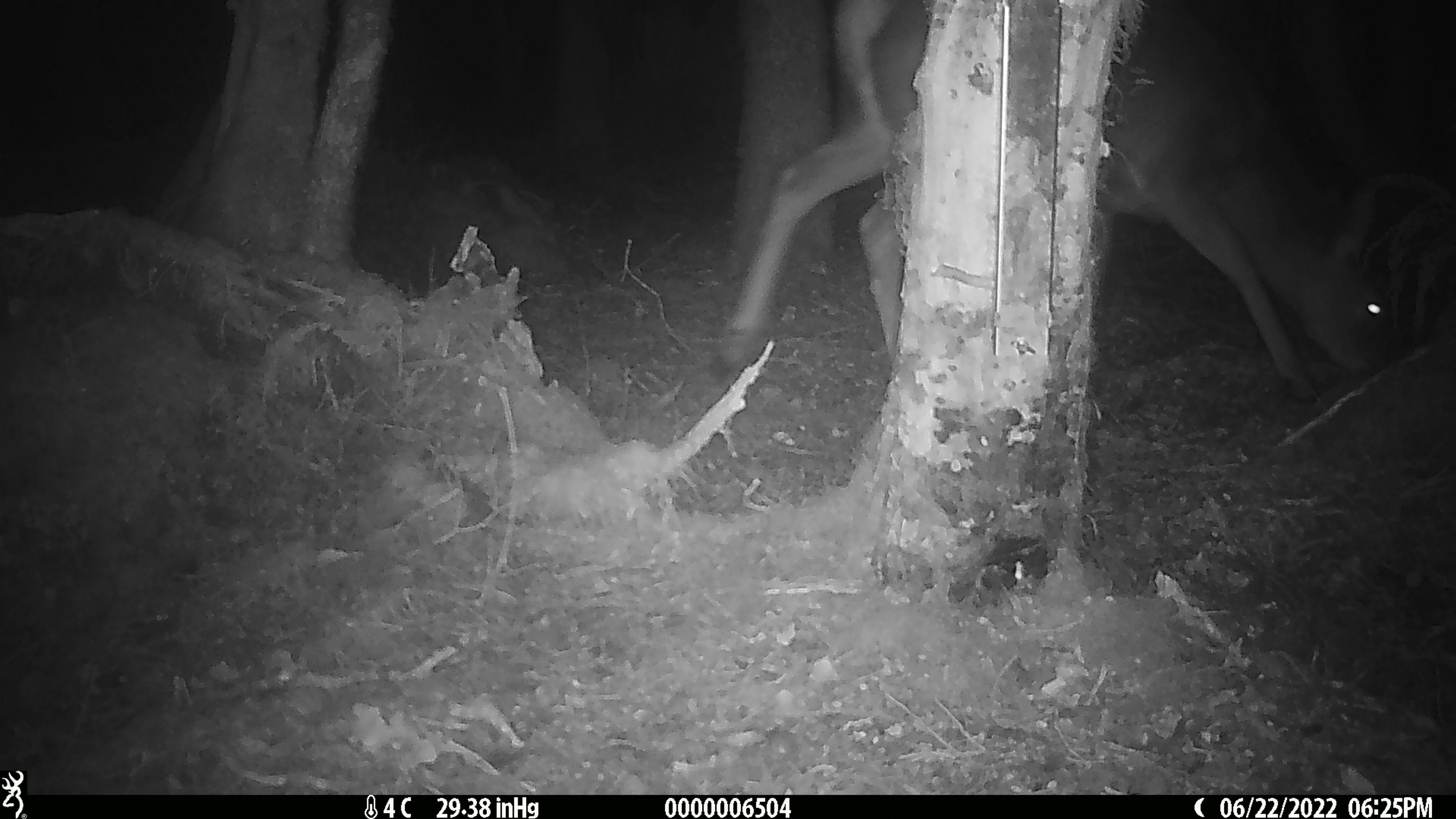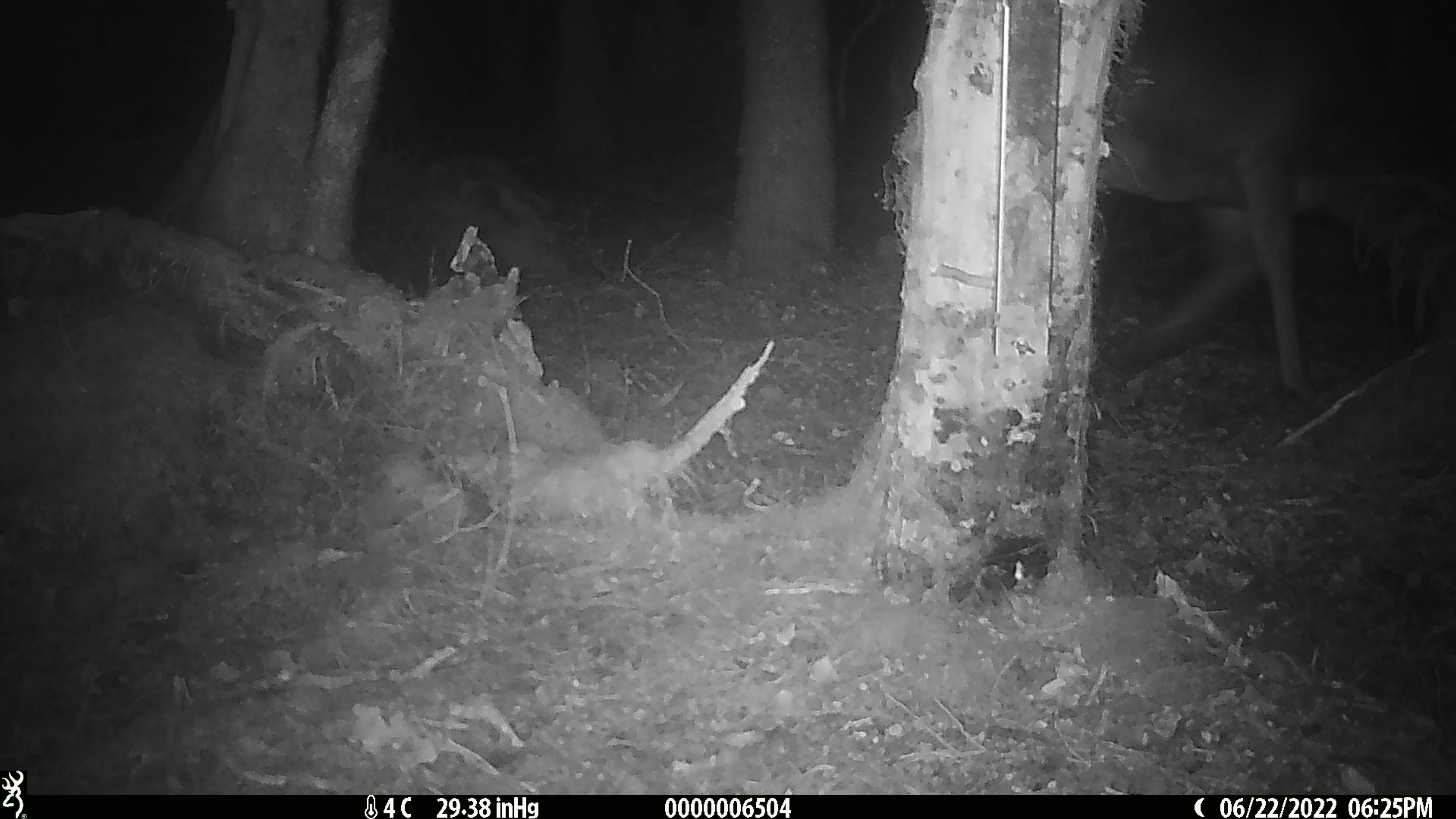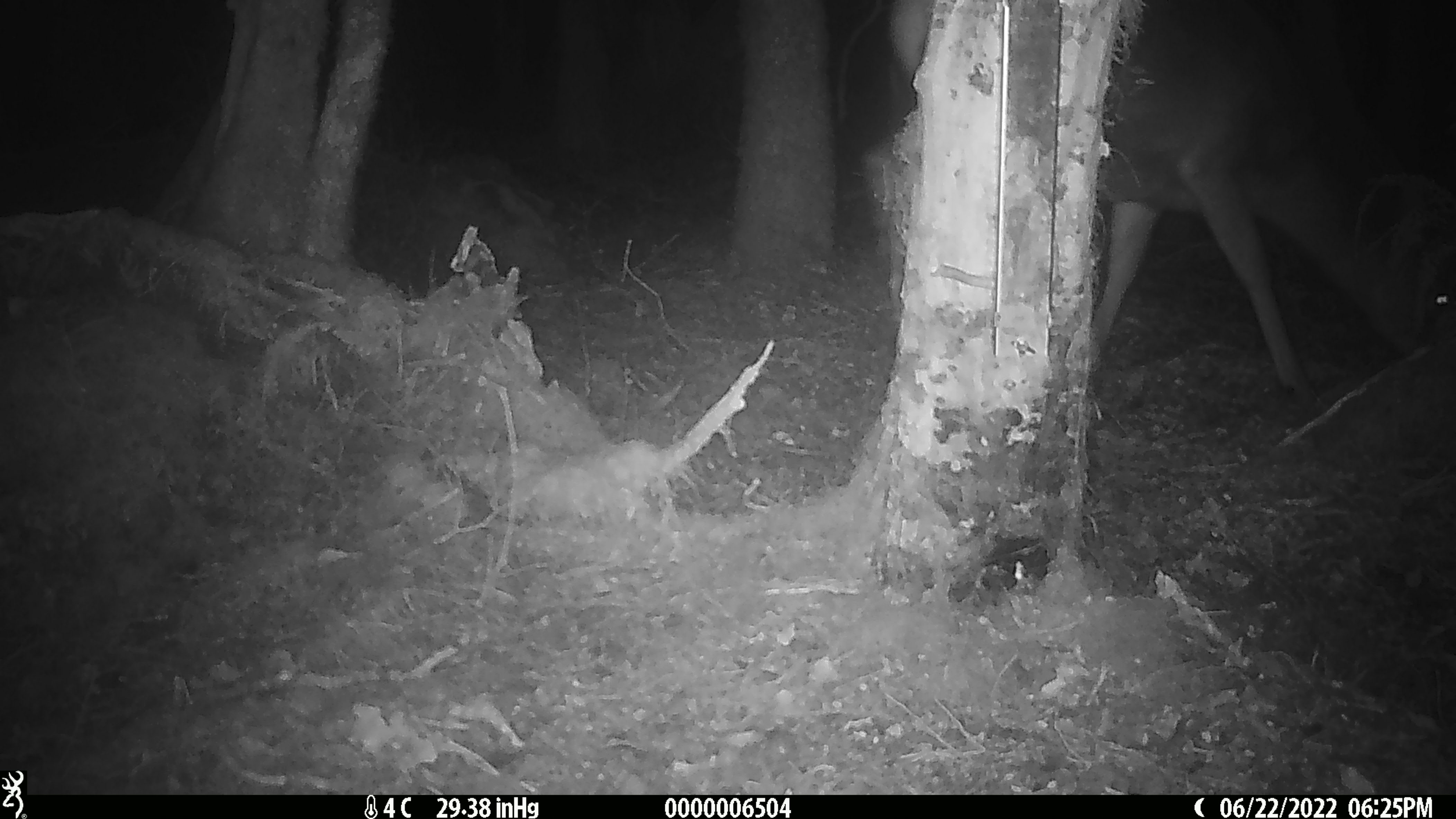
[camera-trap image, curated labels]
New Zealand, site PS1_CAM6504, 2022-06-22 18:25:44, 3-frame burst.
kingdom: Animalia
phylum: Chordata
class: Mammalia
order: Artiodactyla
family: Cervidae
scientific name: Cervidae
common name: deer